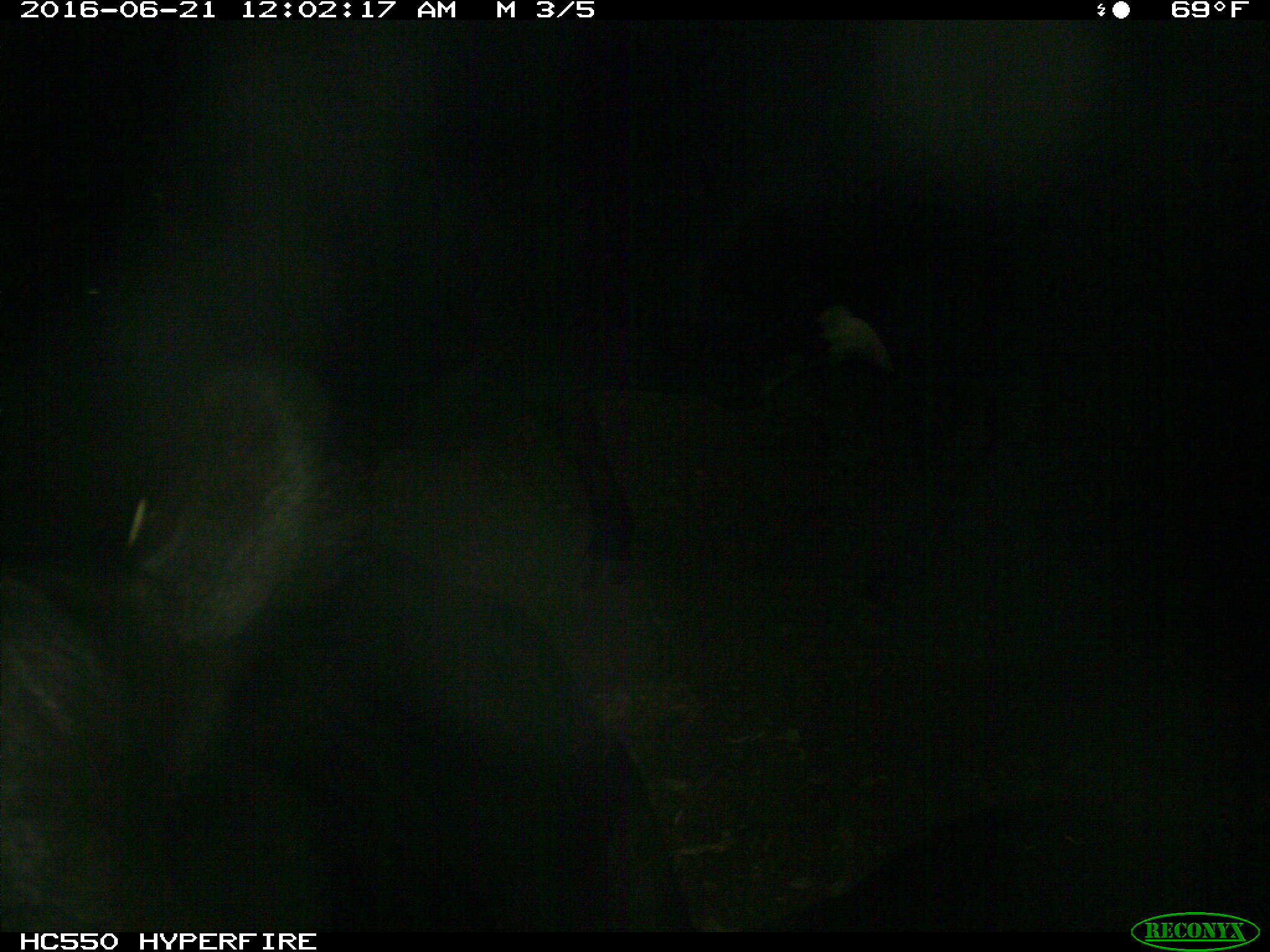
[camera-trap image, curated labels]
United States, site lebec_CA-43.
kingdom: Animalia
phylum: Chordata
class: Mammalia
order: Artiodactyla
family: Bovidae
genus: Bos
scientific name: Bos taurus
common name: domestic cow